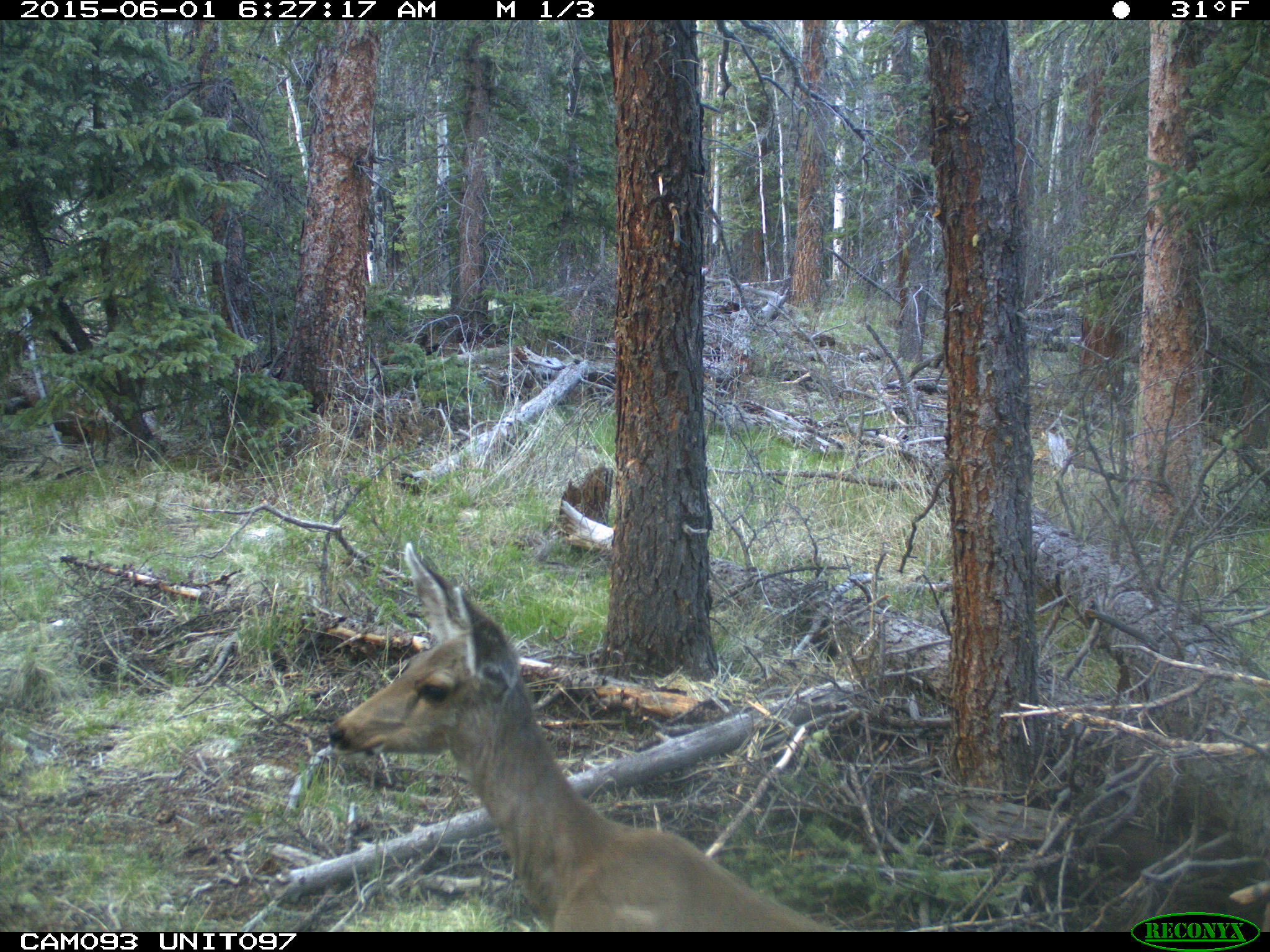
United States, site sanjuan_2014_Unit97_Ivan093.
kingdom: Animalia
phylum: Chordata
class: Mammalia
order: Artiodactyla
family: Cervidae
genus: Odocoileus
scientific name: Odocoileus hemionus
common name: mule deer